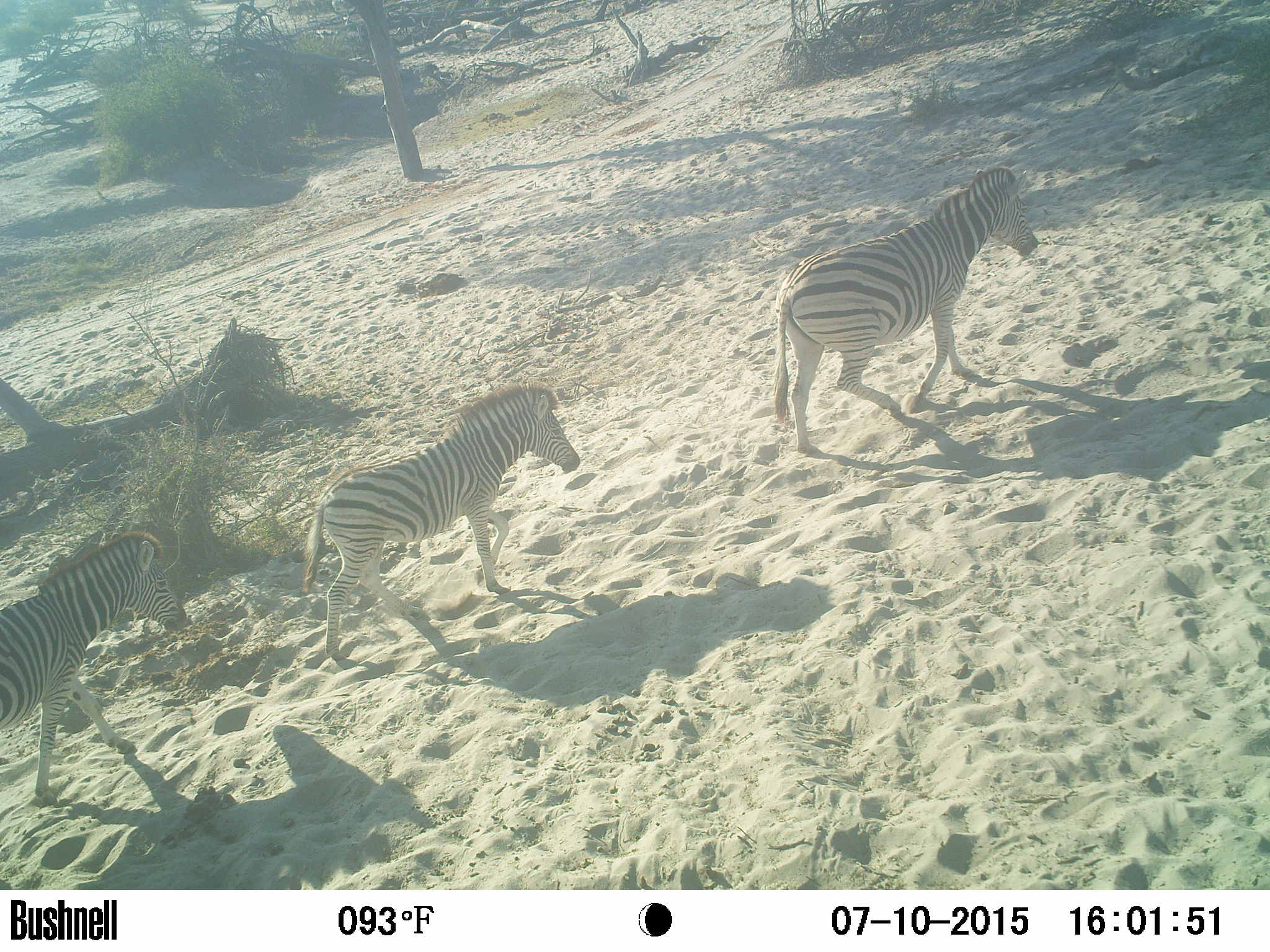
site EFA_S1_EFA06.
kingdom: Animalia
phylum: Chordata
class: Mammalia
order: Perissodactyla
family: Equidae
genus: Equus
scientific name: Equus quagga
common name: plains zebra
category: zebraplains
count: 3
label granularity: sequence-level